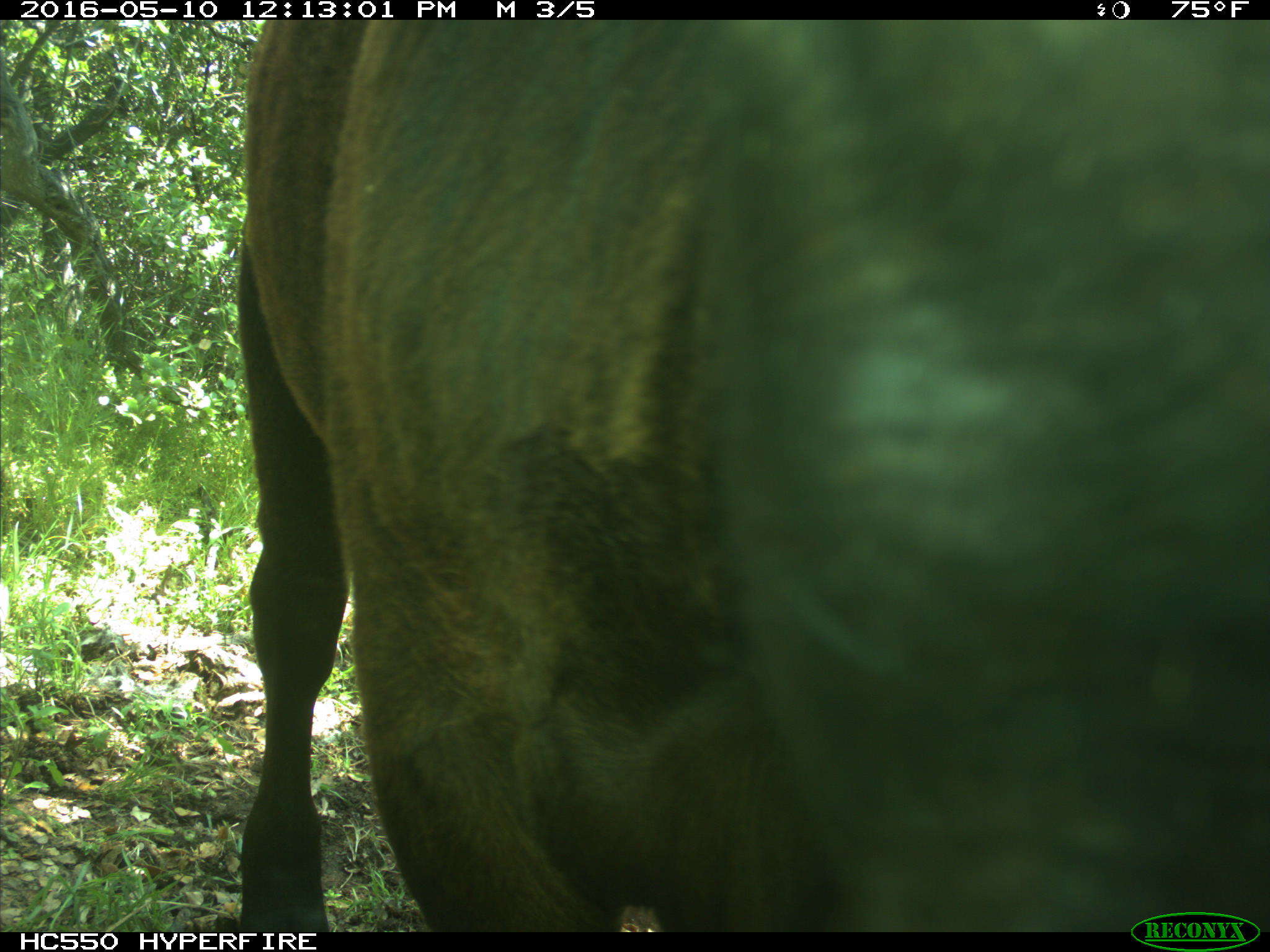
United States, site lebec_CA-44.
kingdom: Animalia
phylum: Chordata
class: Mammalia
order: Artiodactyla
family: Bovidae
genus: Bos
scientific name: Bos taurus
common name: domestic cow